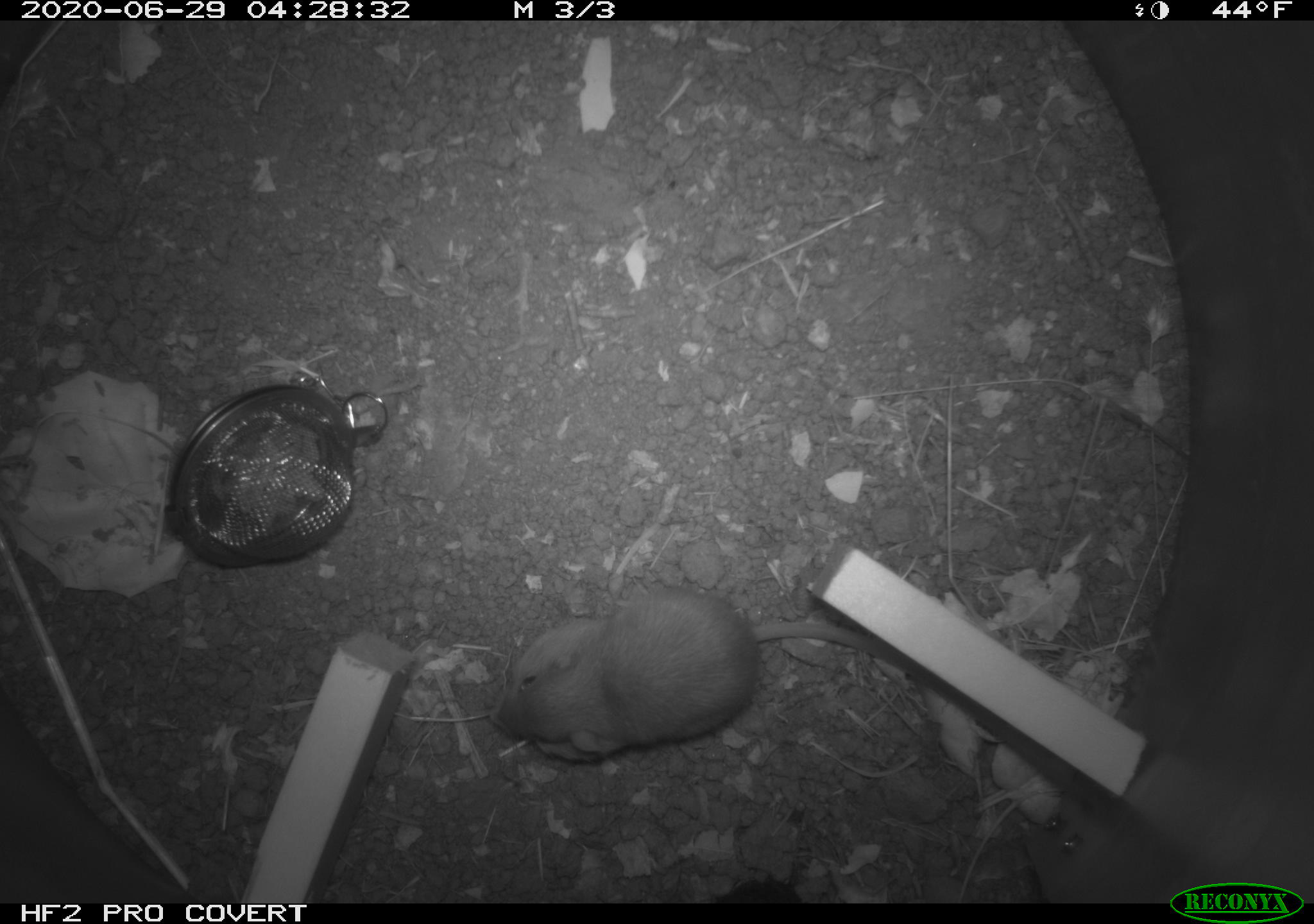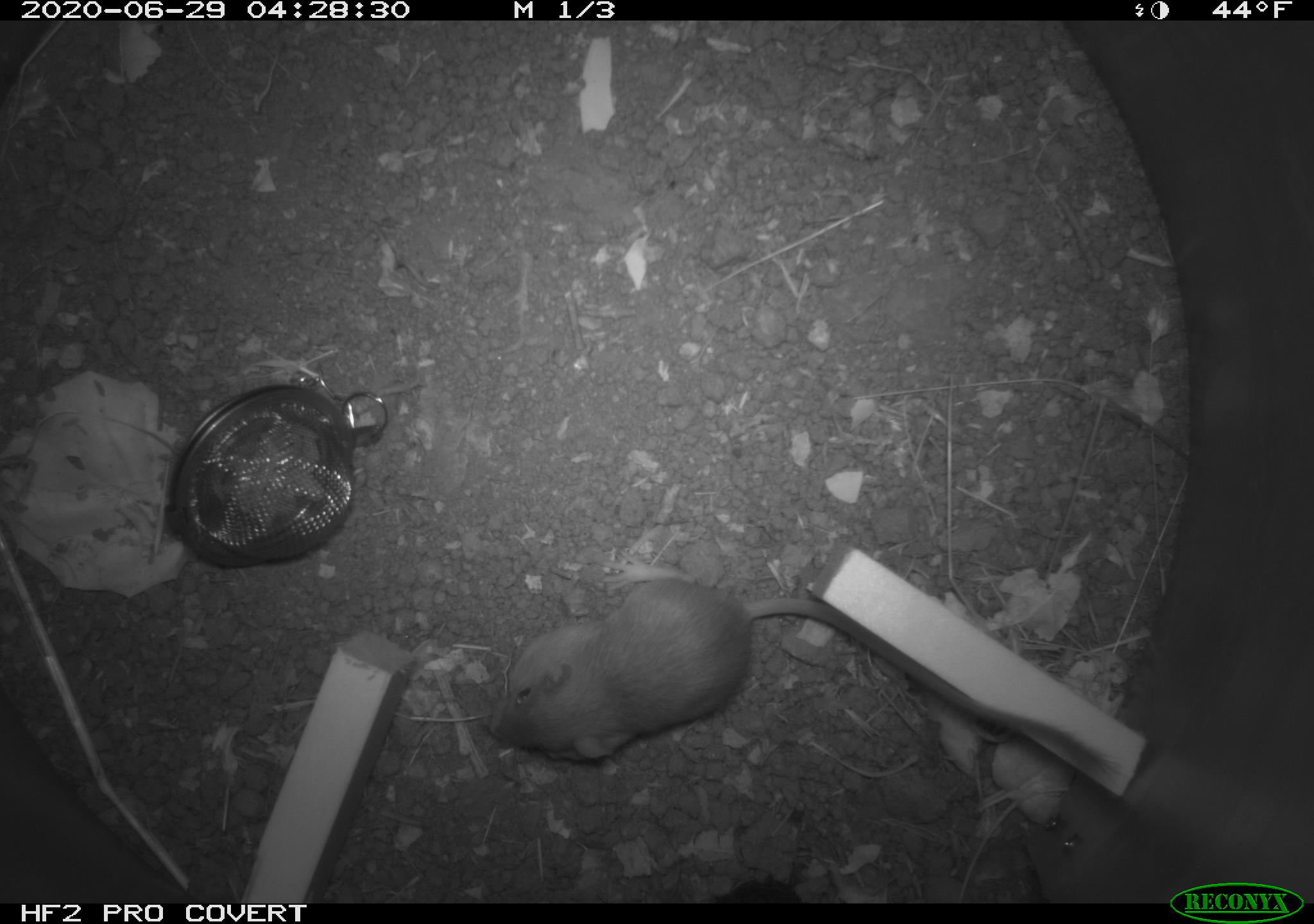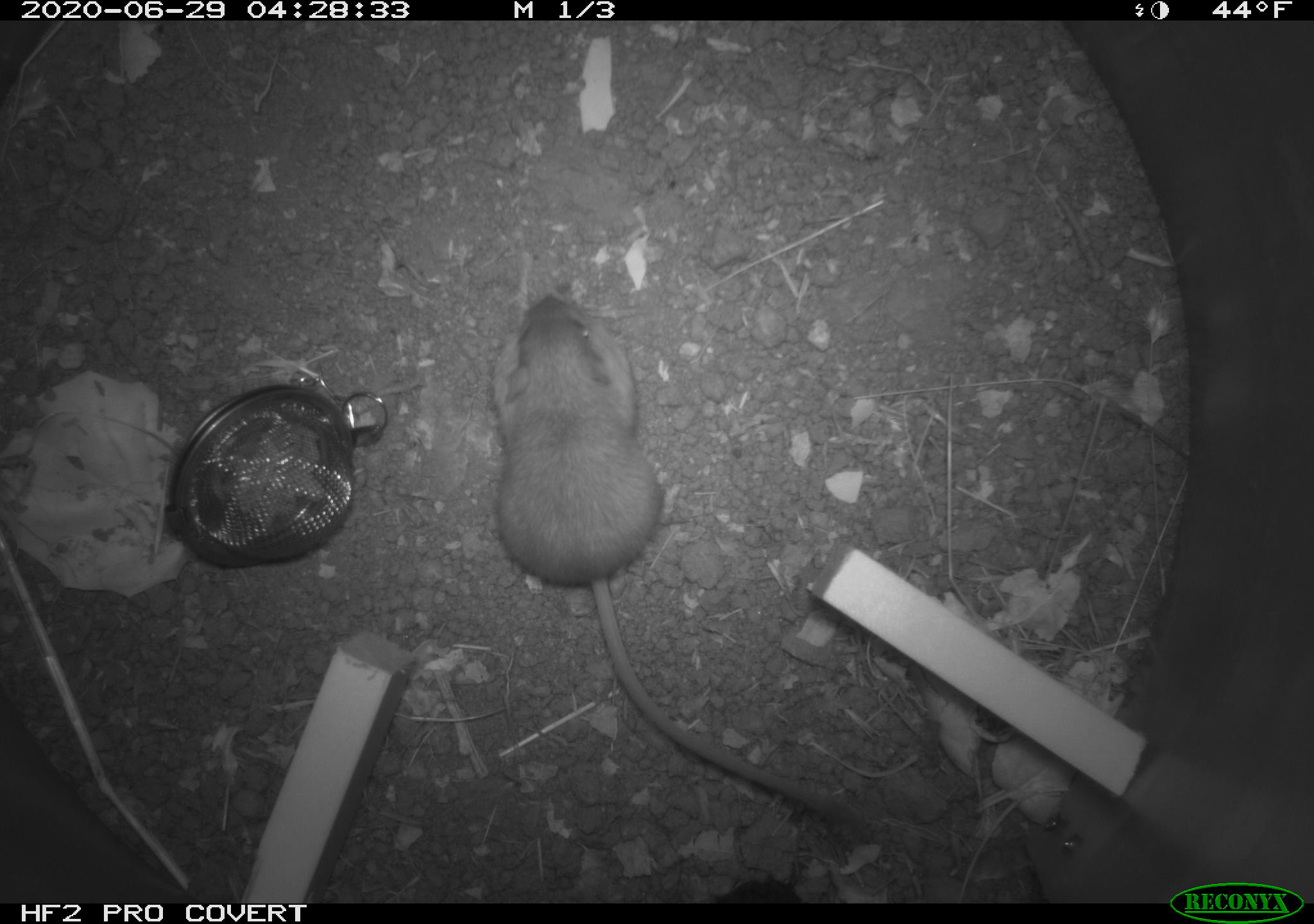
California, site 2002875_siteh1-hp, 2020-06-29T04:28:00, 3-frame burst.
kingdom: Animalia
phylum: Chordata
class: Mammalia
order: Rodentia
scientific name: Rodentia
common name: rodent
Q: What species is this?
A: Rodent (Rodentia).